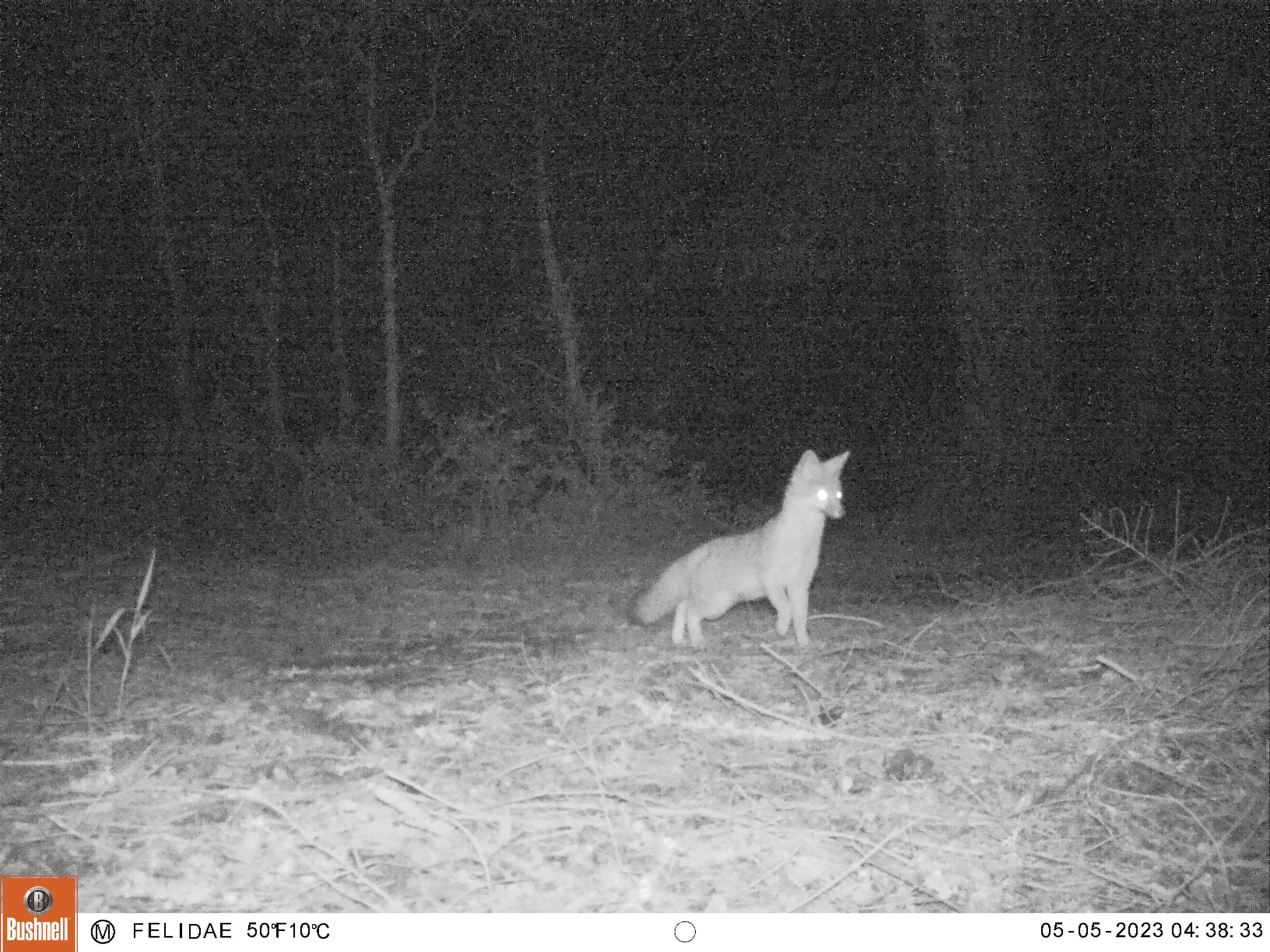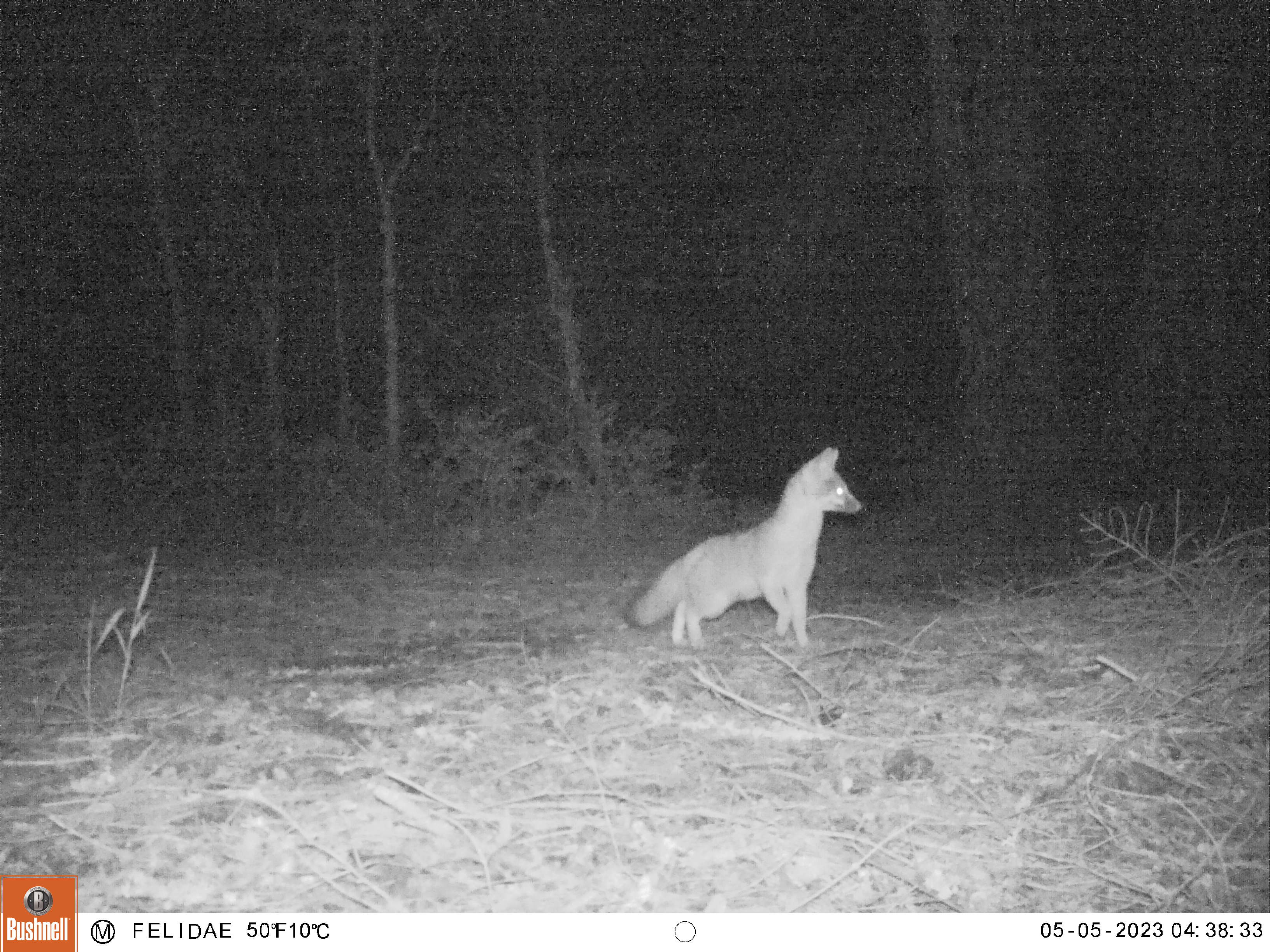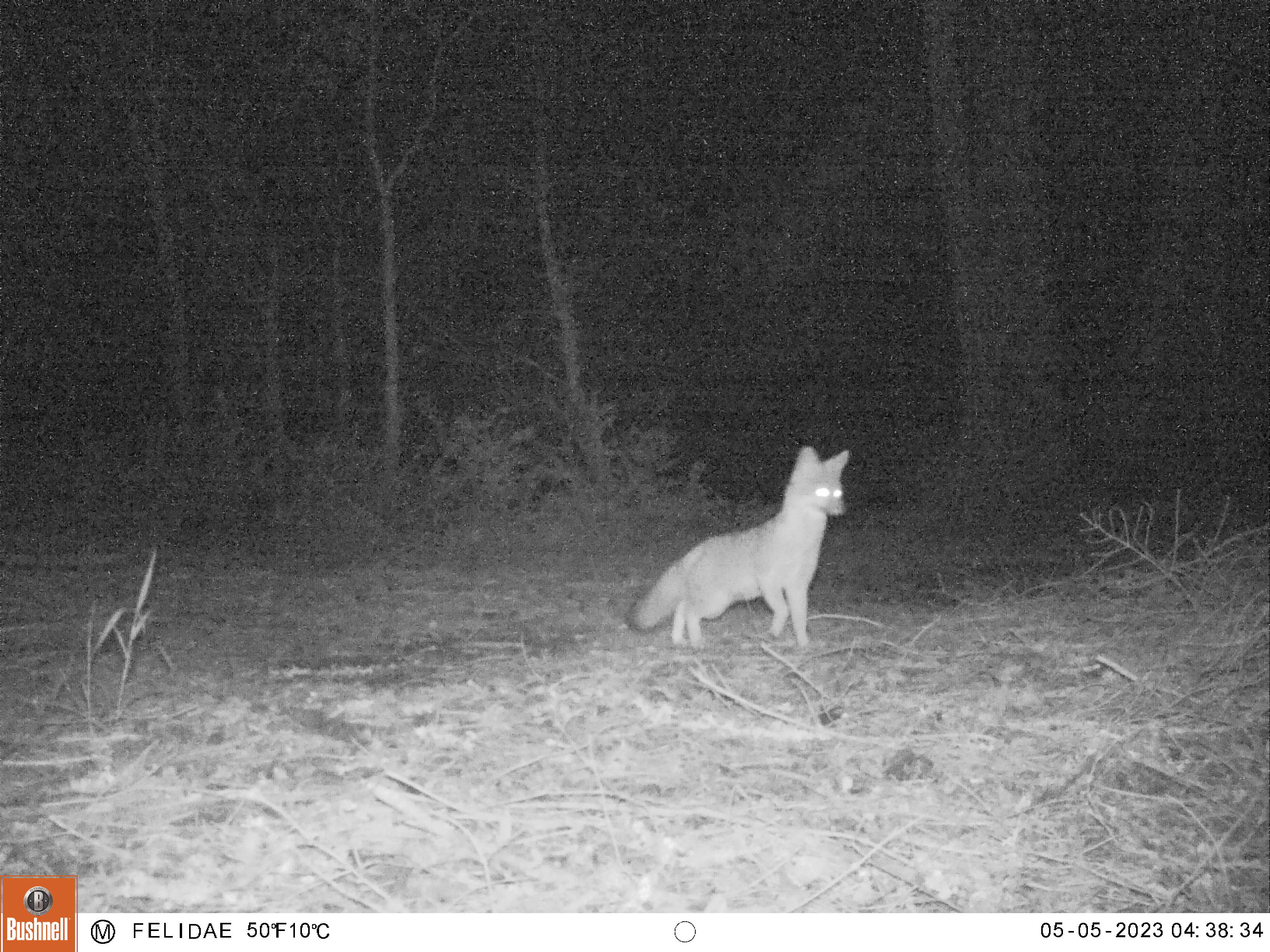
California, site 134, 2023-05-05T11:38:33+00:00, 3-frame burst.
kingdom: Animalia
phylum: Chordata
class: Mammalia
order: Carnivora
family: Canidae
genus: Urocyon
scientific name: Urocyon cinereoargenteus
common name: gray fox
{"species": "gray fox (Urocyon cinereoargenteus)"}